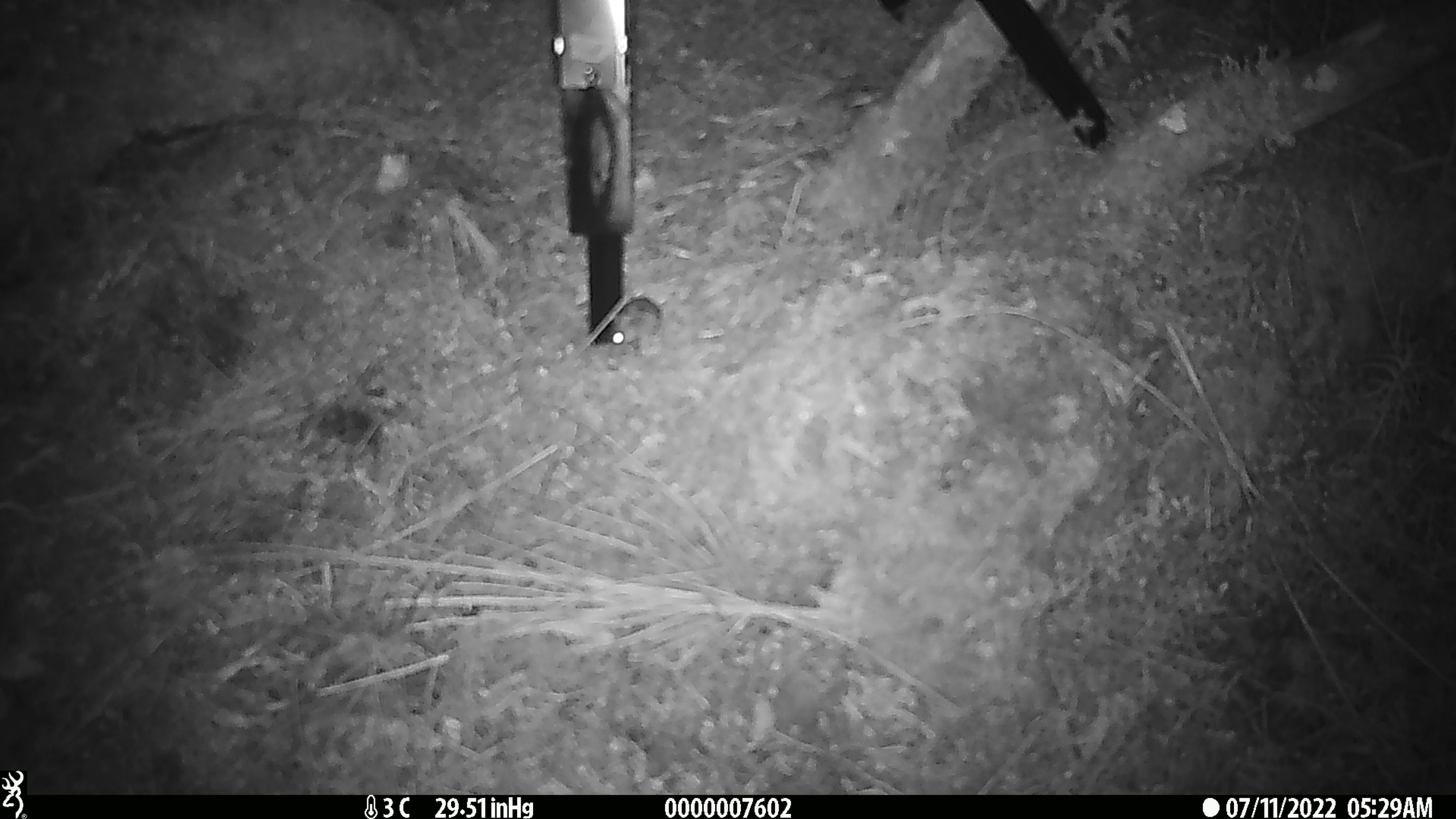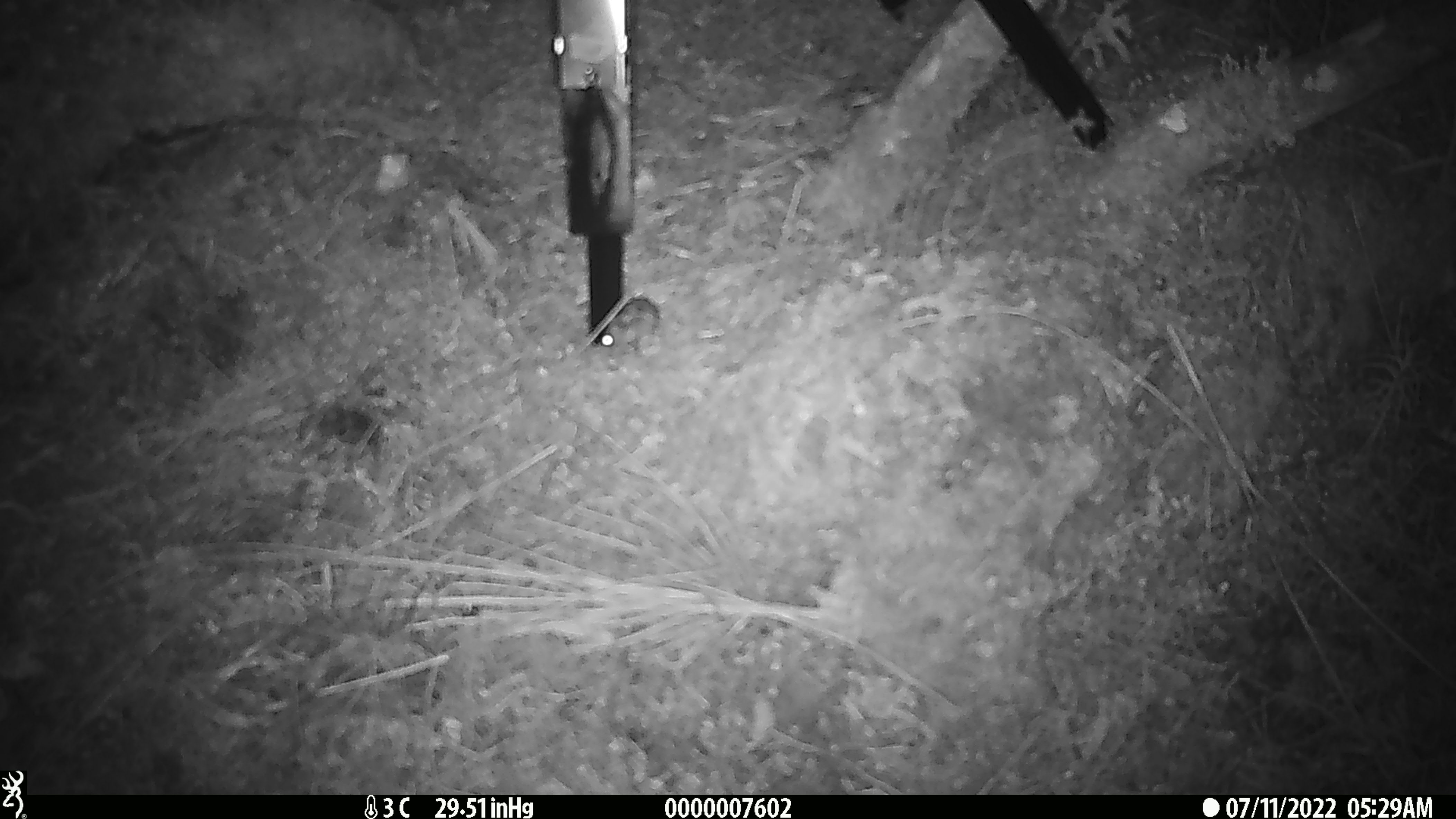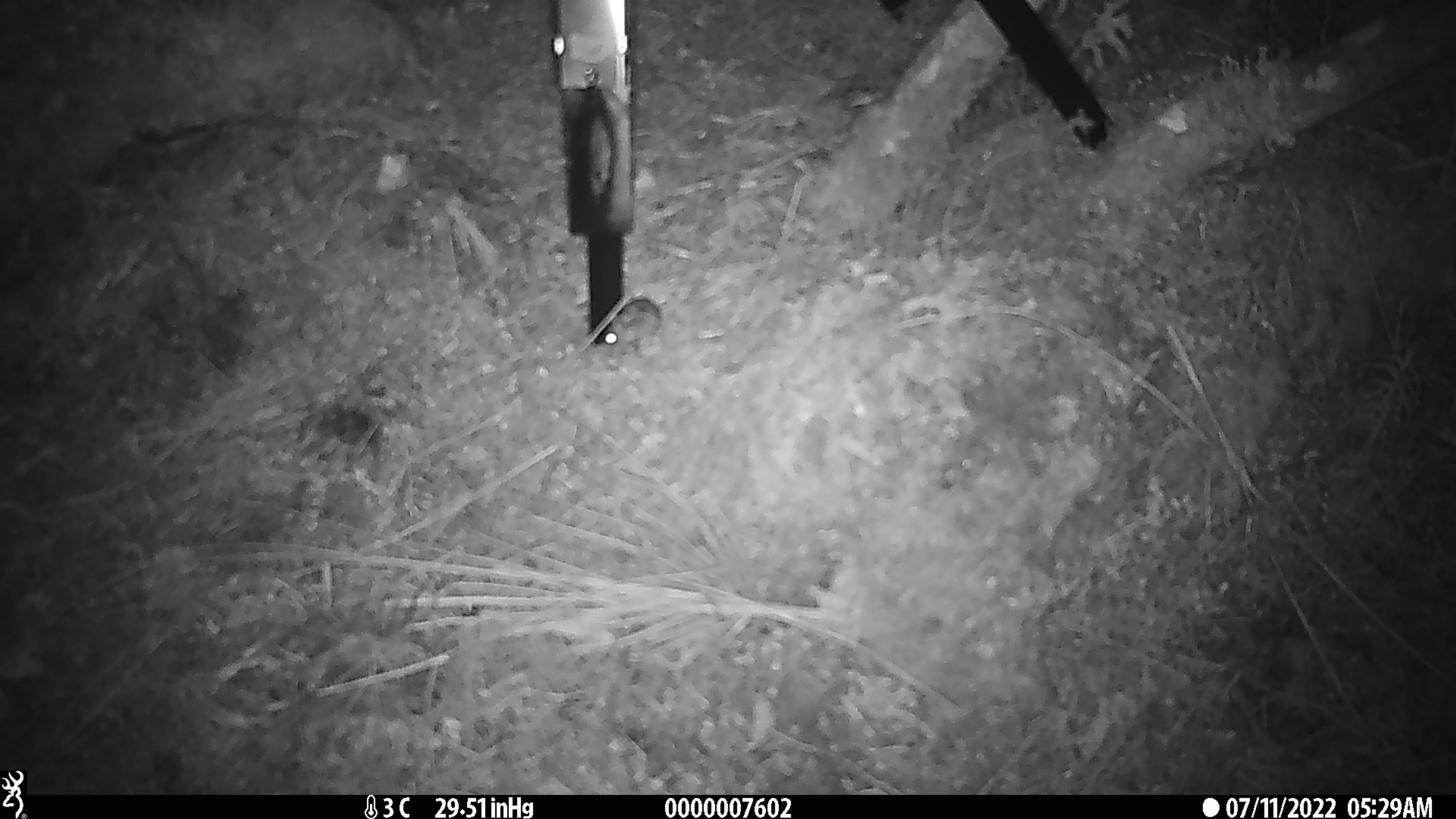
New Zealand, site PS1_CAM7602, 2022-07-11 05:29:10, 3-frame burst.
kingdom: Animalia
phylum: Chordata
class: Mammalia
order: Rodentia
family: Muridae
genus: Mus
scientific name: Mus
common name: mouse